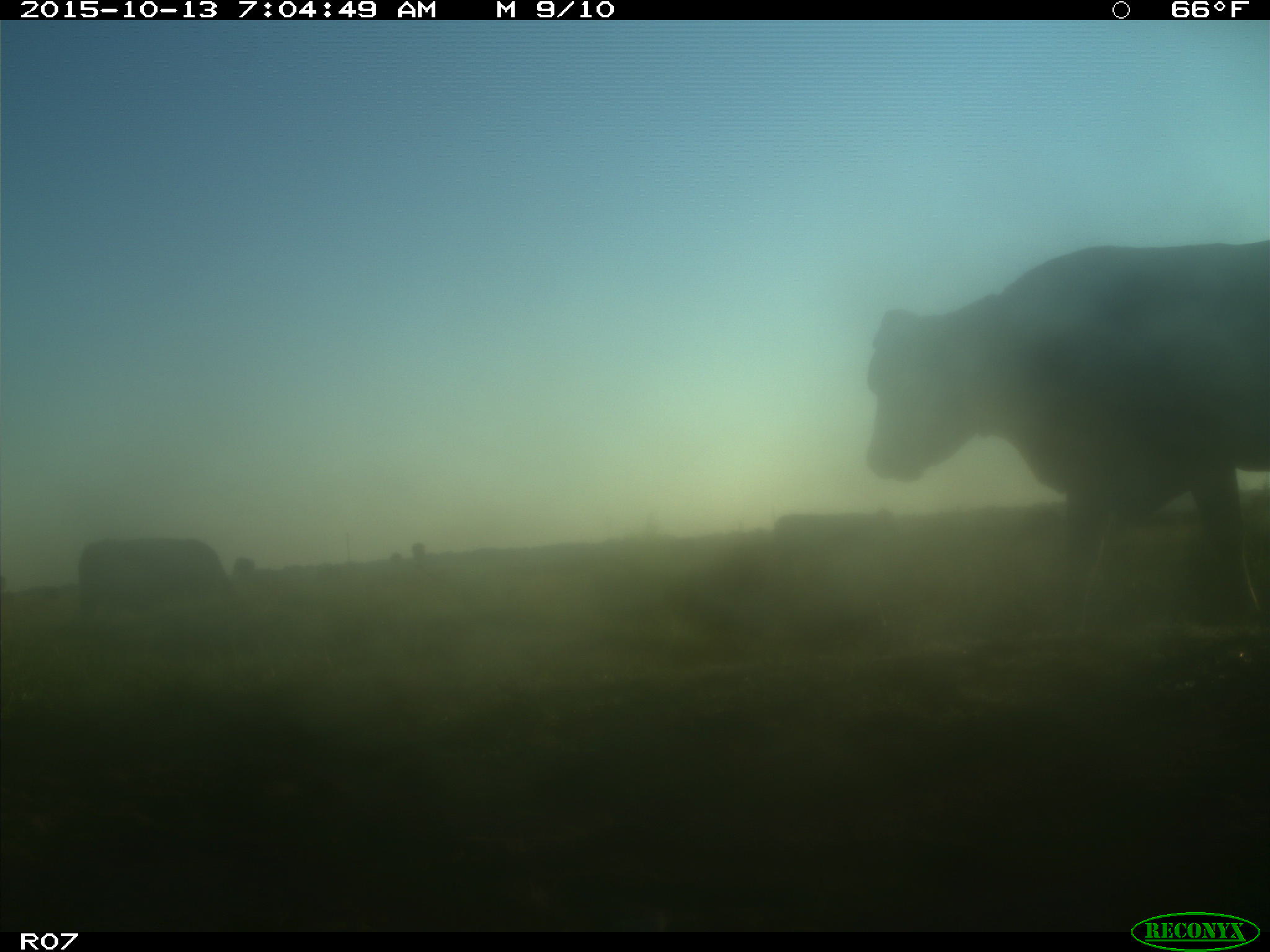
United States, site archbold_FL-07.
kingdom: Animalia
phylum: Chordata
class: Mammalia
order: Artiodactyla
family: Bovidae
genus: Bos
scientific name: Bos taurus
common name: domestic cow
Bos taurus (domestic cow).